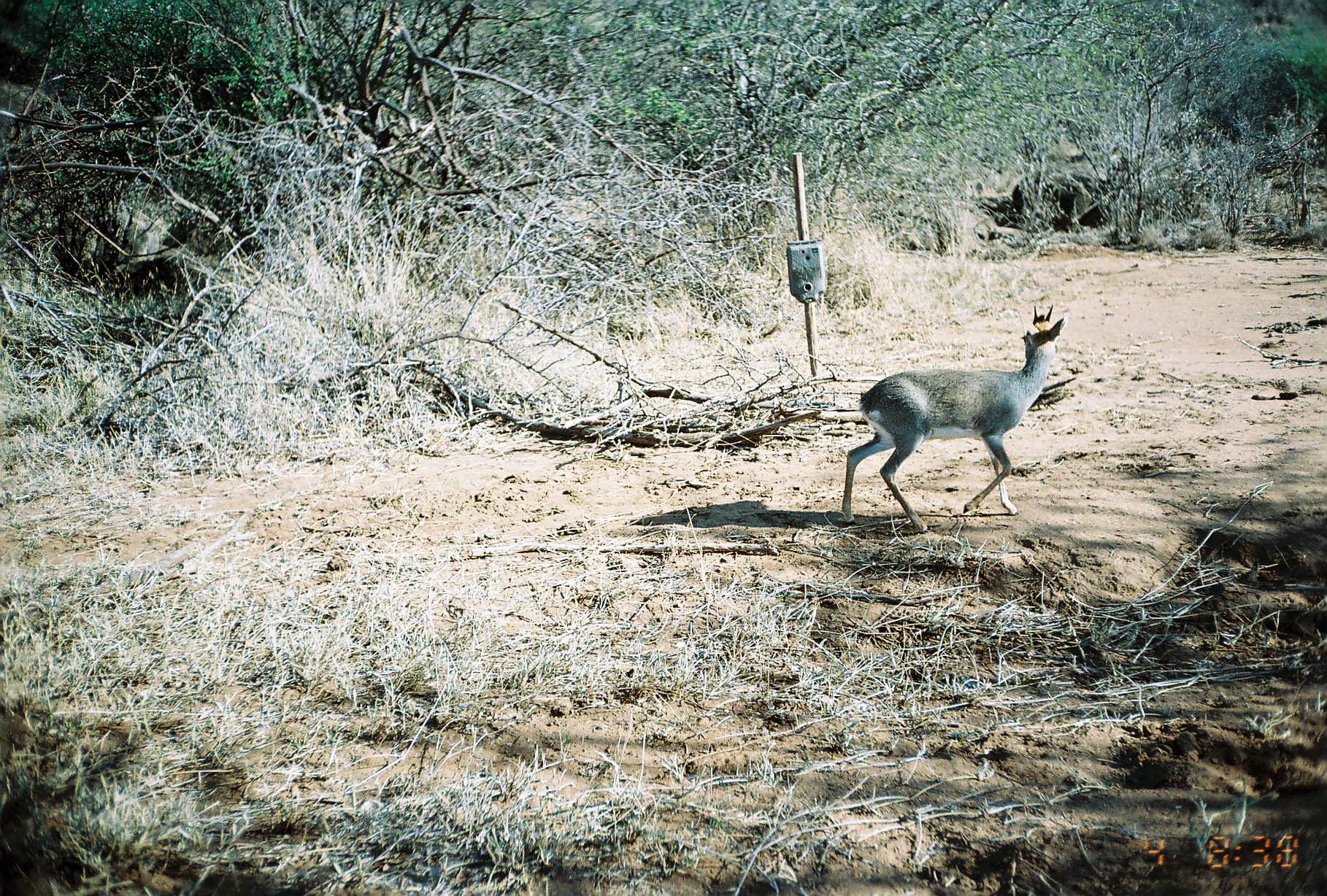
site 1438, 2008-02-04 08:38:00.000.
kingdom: Animalia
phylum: Chordata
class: Mammalia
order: Artiodactyla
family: Bovidae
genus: Madoqua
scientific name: Madoqua guentheri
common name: günther's dik-dik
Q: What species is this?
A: Madoqua guentheri (günther's dik-dik).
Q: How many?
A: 1.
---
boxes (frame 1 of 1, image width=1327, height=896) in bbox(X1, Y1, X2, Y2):
madoqua guentheri: bbox(841, 301, 1069, 533)